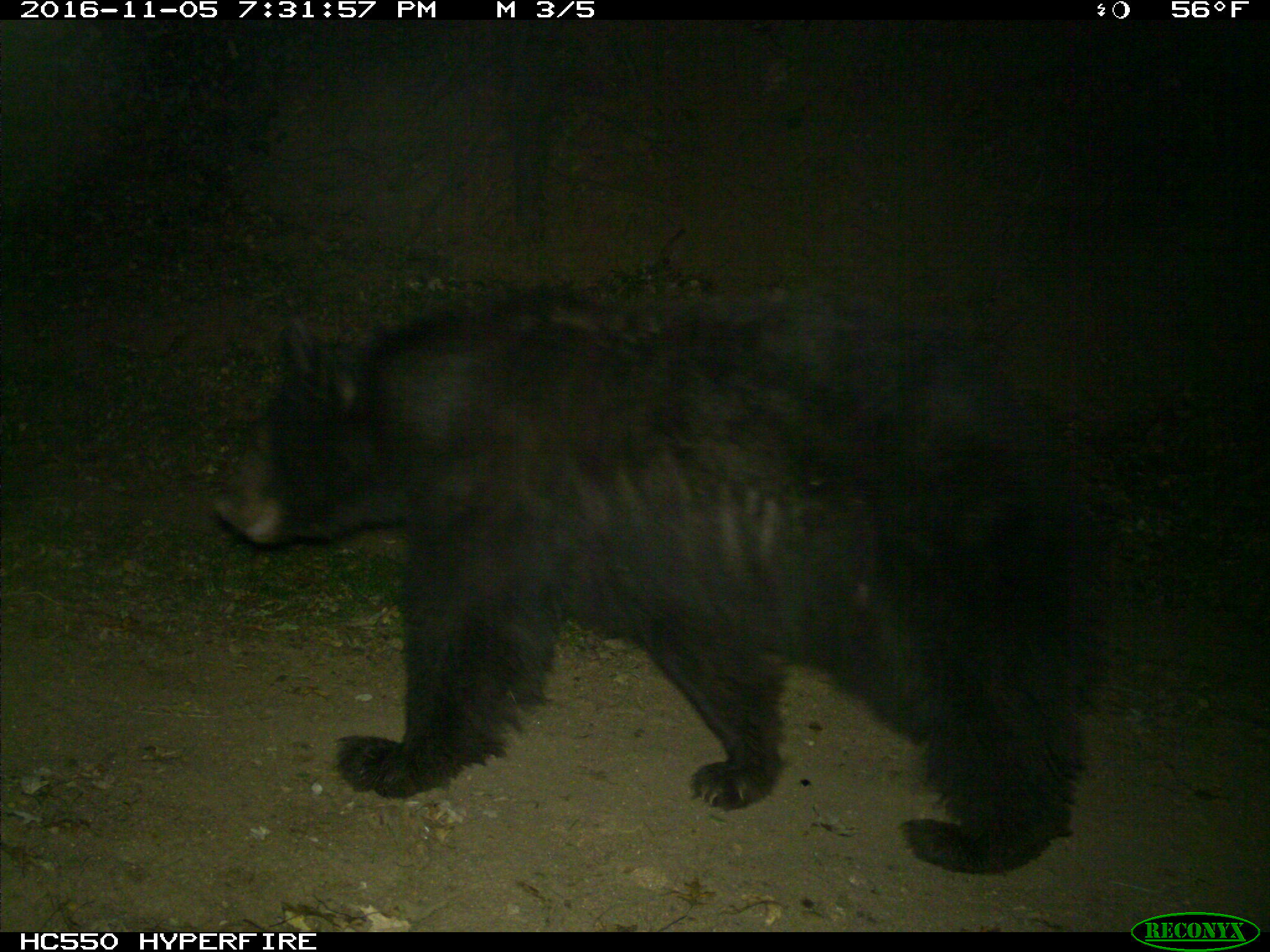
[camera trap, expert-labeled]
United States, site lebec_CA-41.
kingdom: Animalia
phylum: Chordata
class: Mammalia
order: Carnivora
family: Ursidae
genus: Ursus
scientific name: Ursus americanus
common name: american black bear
Ursus americanus (american black bear).